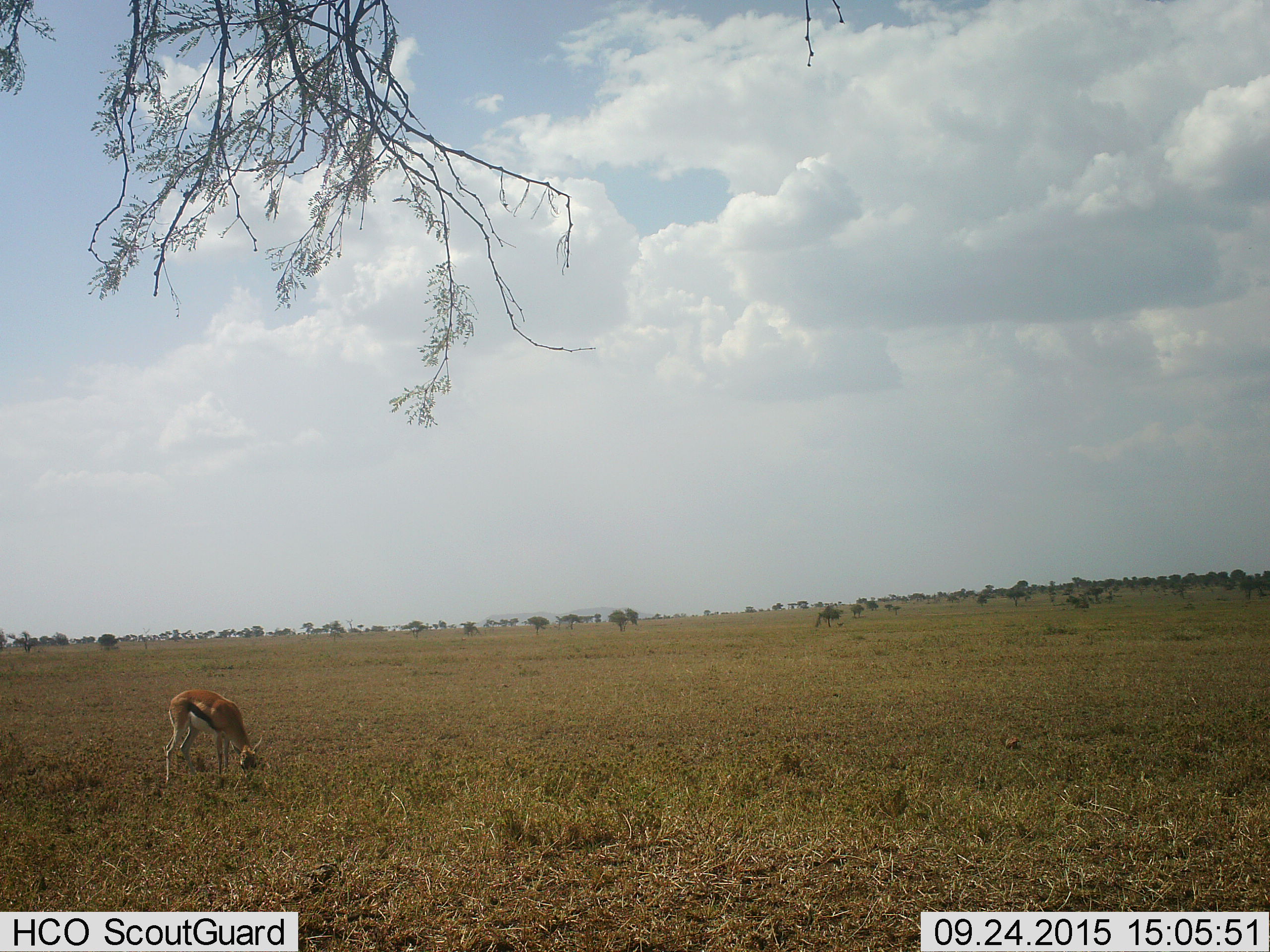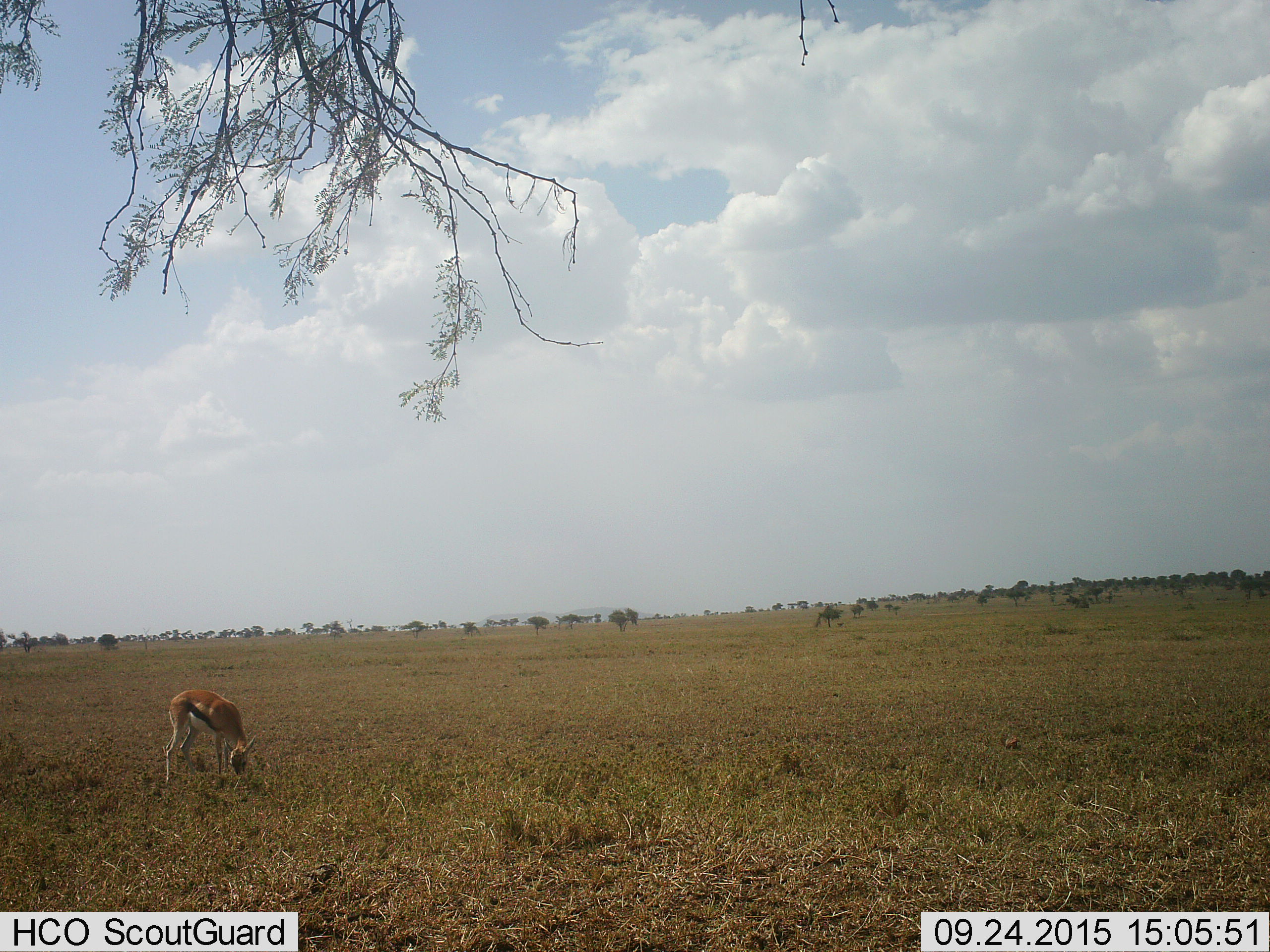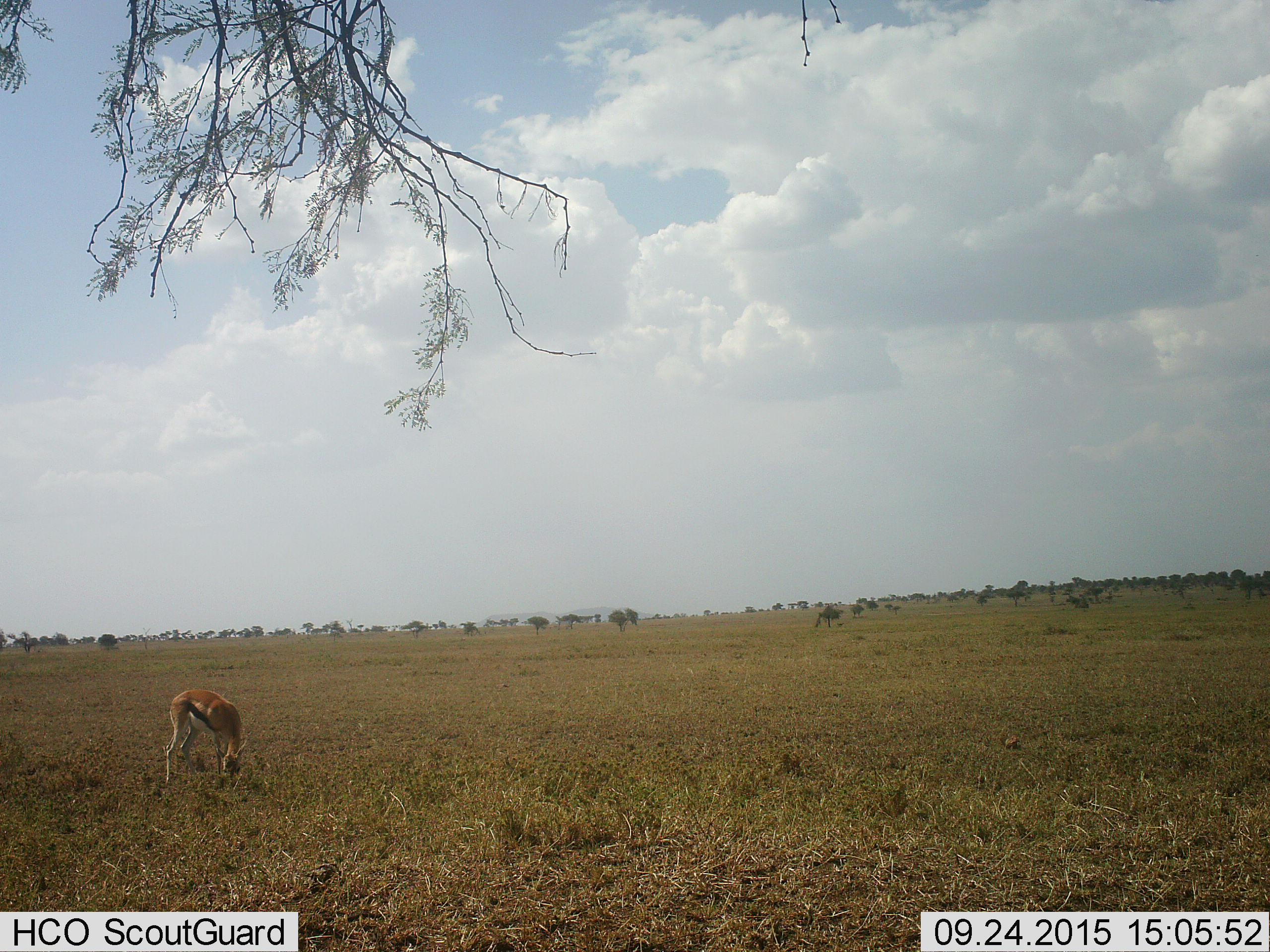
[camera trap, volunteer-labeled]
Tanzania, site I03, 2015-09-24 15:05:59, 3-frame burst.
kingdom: Animalia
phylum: Chordata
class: Mammalia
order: Artiodactyla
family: Bovidae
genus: Eudorcas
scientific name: Eudorcas thomsonii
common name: thomson's gazelle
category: gazellethomsons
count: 1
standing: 10%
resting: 0%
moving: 0%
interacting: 0%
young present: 0%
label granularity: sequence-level